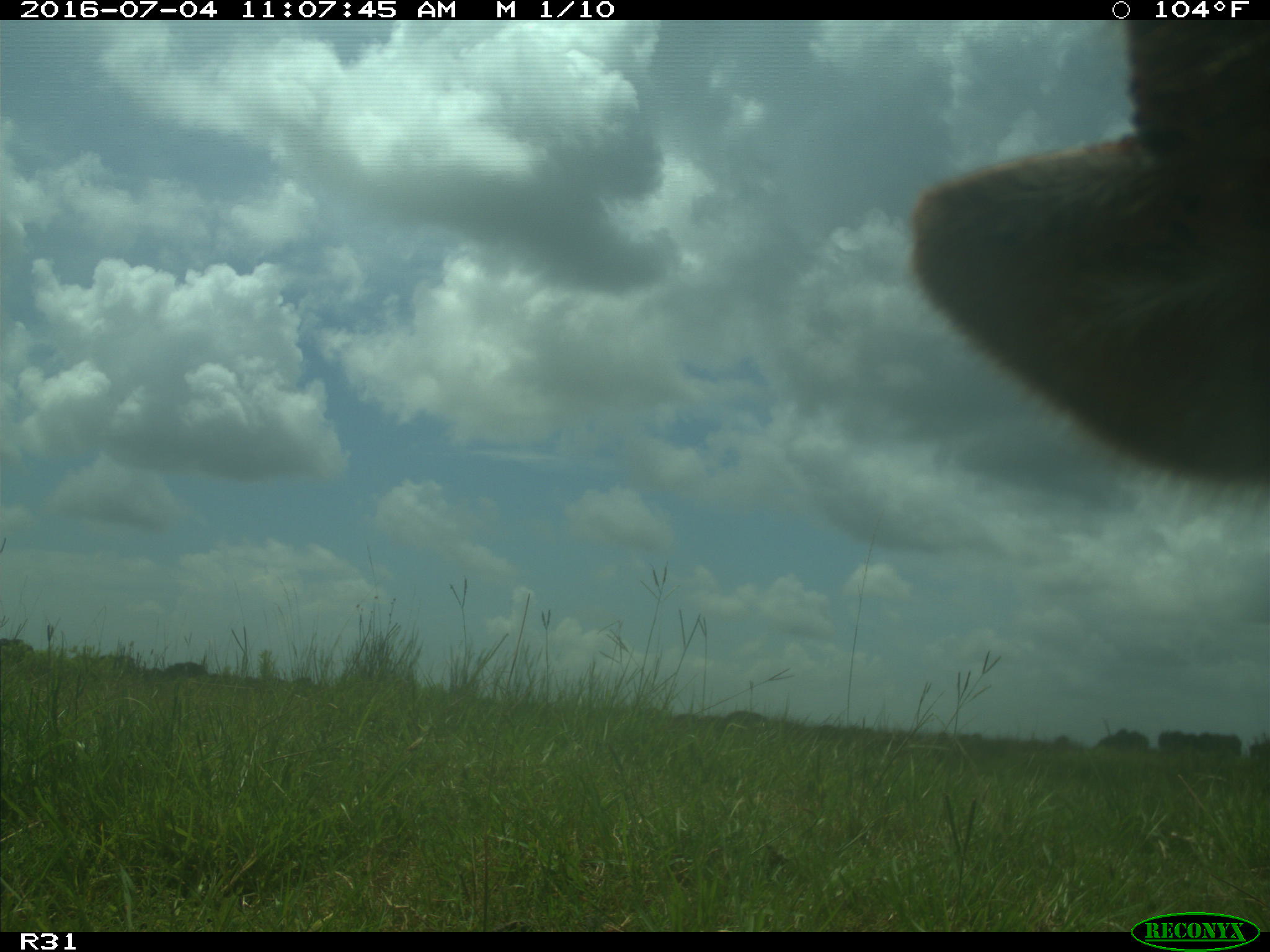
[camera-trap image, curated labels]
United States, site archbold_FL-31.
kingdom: Animalia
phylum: Chordata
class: Mammalia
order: Artiodactyla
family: Bovidae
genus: Bos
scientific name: Bos taurus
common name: domestic cow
Bos taurus (domestic cow).